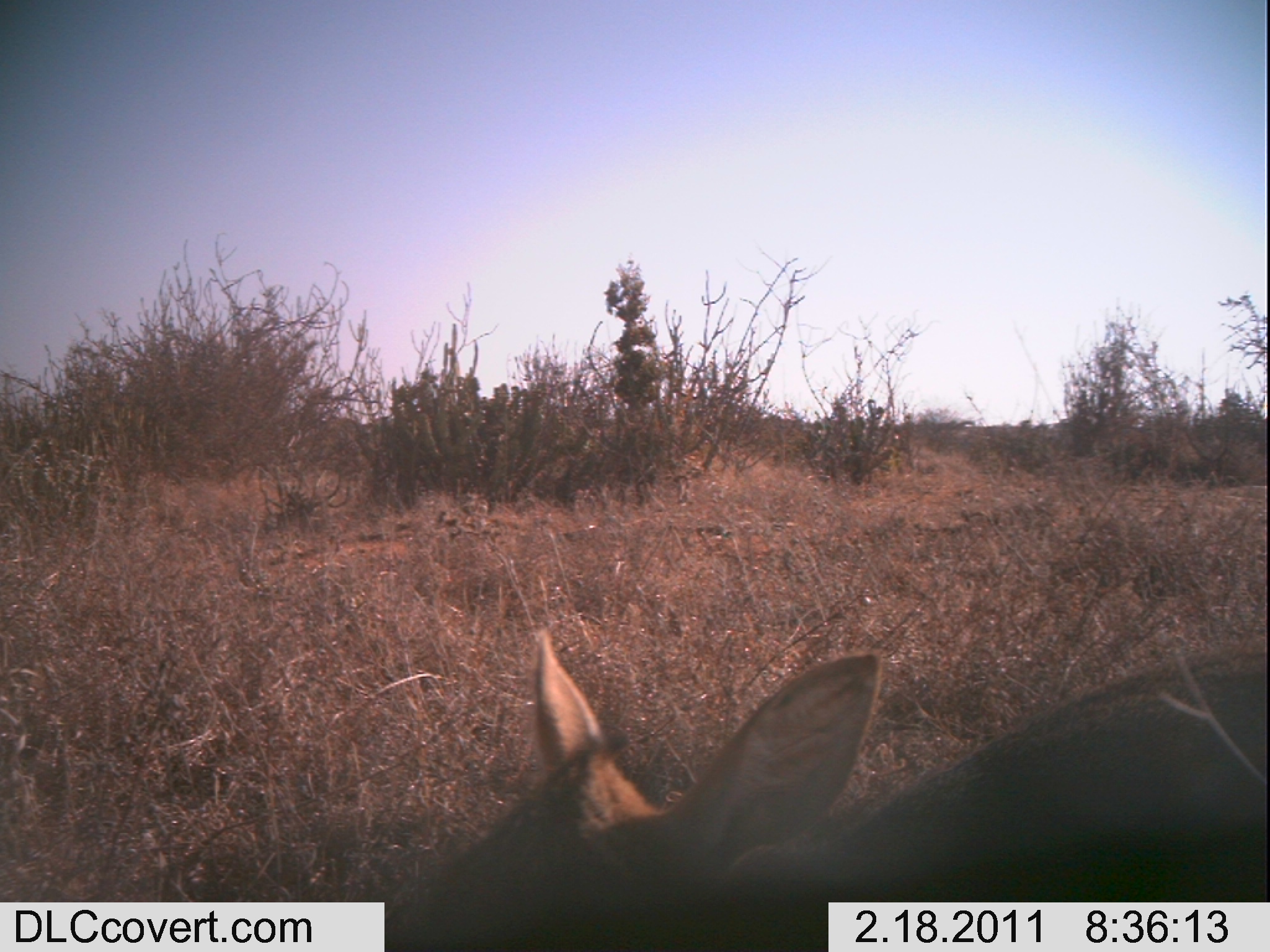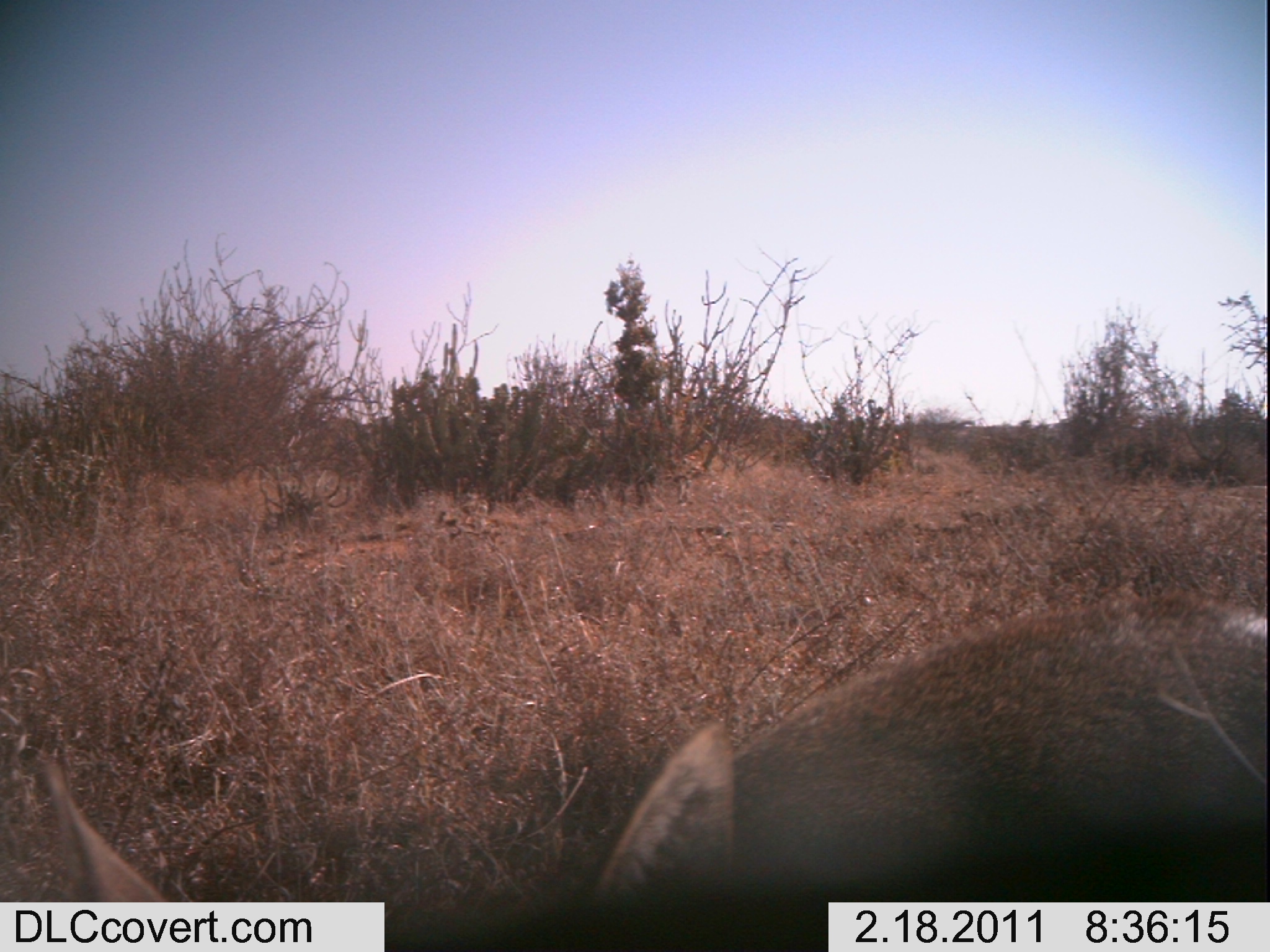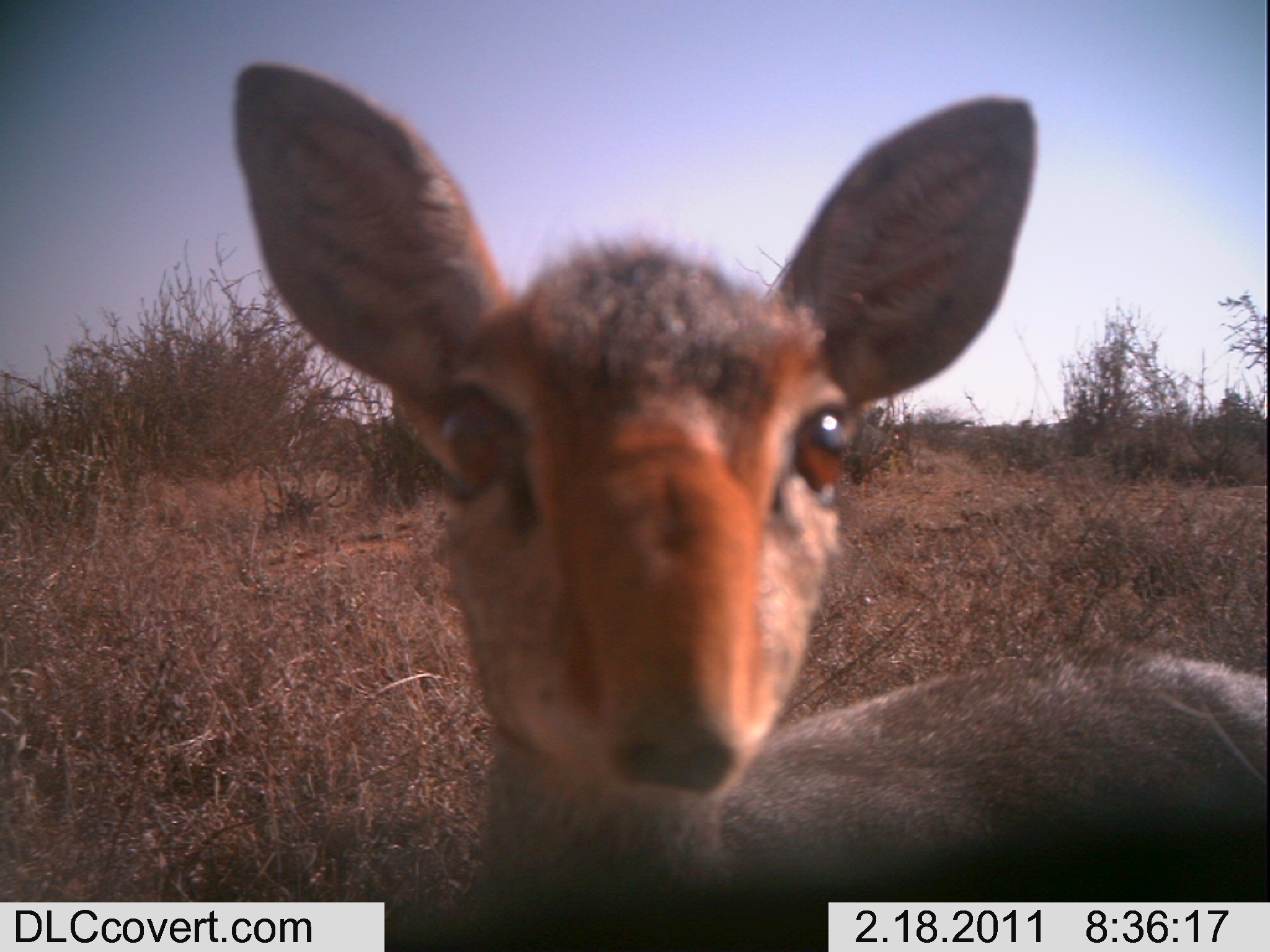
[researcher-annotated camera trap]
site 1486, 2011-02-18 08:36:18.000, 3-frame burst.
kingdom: Animalia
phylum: Chordata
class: Mammalia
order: Artiodactyla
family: Bovidae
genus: Madoqua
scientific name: Madoqua guentheri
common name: günther's dik-dik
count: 1